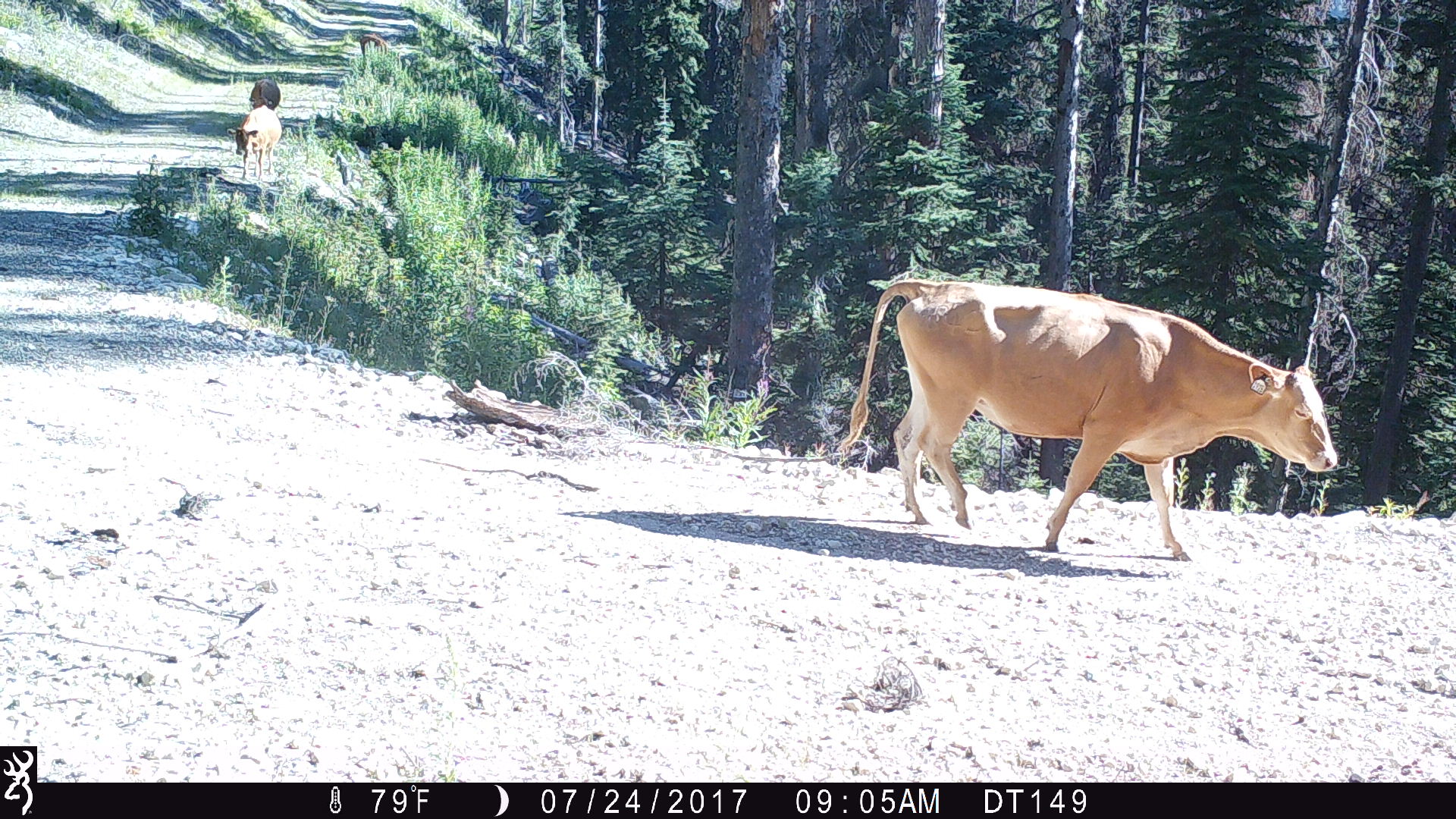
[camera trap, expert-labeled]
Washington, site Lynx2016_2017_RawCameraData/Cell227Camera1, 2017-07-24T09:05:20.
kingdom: Animalia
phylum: Chordata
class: Mammalia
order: Artiodactyla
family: Bovidae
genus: Bos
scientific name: Bos taurus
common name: domestic cattle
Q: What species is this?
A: Domestic cattle (Bos taurus).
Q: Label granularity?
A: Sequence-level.